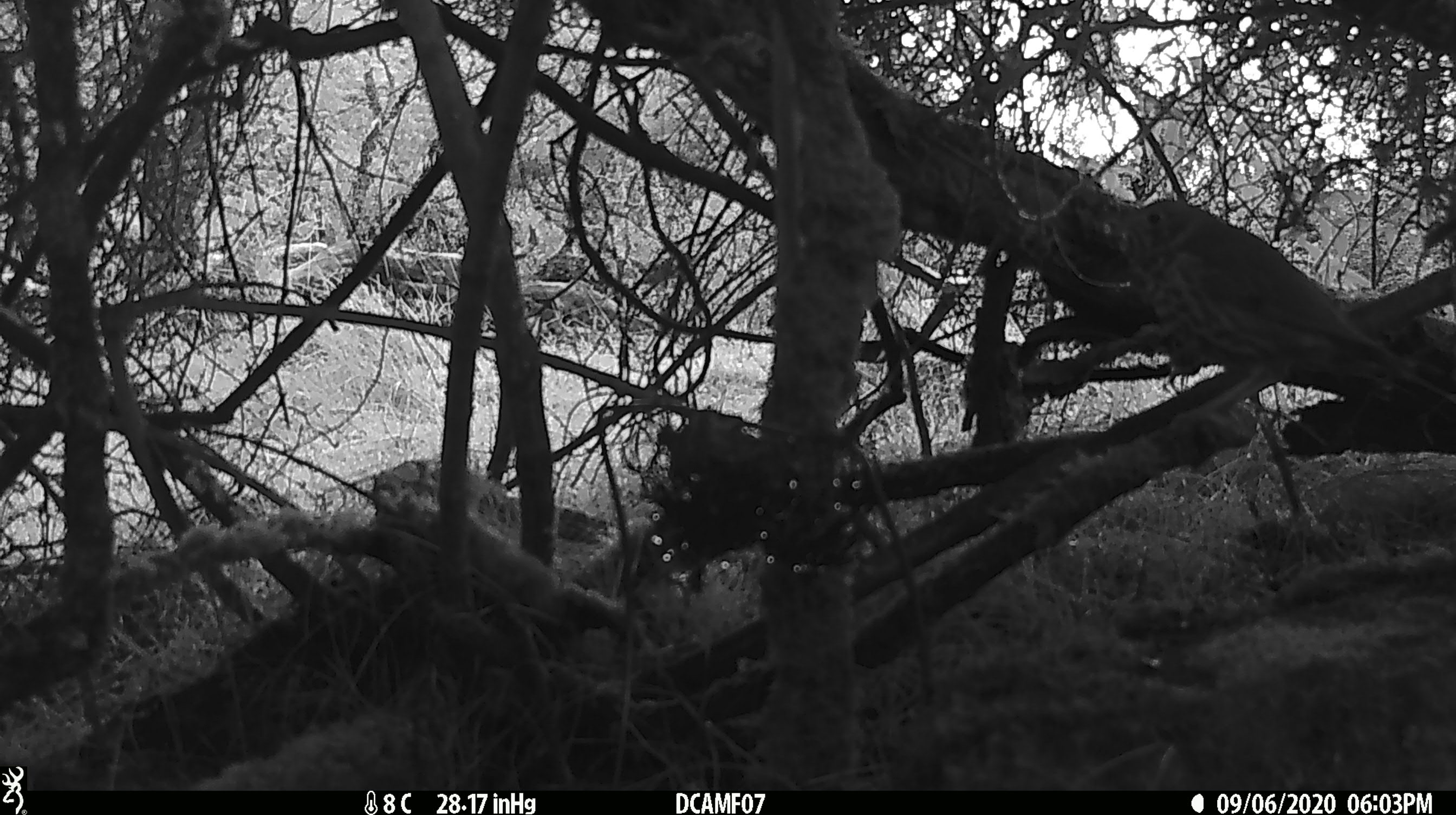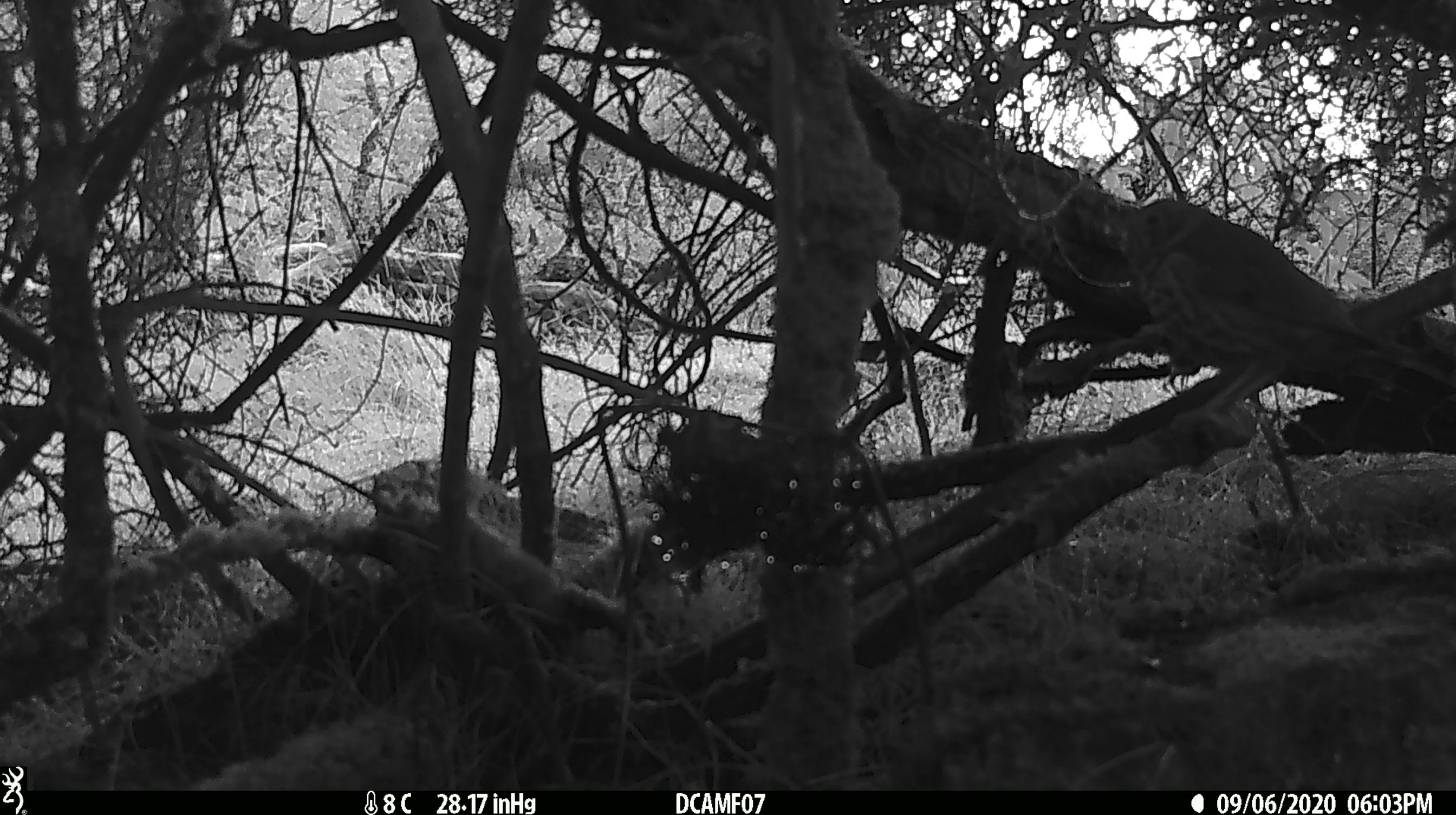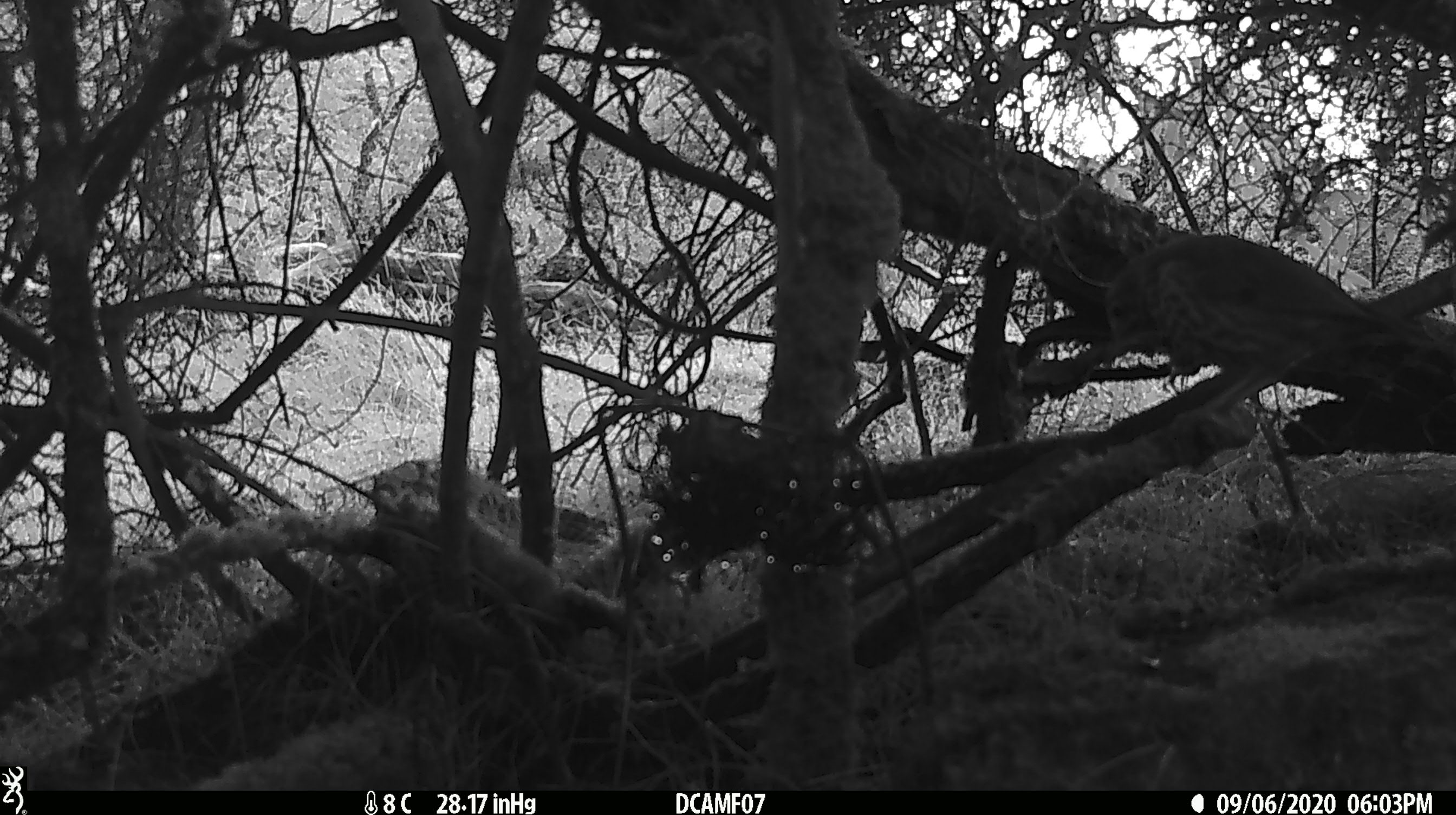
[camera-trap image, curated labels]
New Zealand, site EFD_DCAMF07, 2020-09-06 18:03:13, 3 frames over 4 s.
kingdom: Animalia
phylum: Chordata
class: Aves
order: Passeriformes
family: Turdidae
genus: Turdus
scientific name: Turdus philomelos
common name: song thrush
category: thrush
Thrush (song thrush) (Turdus philomelos).